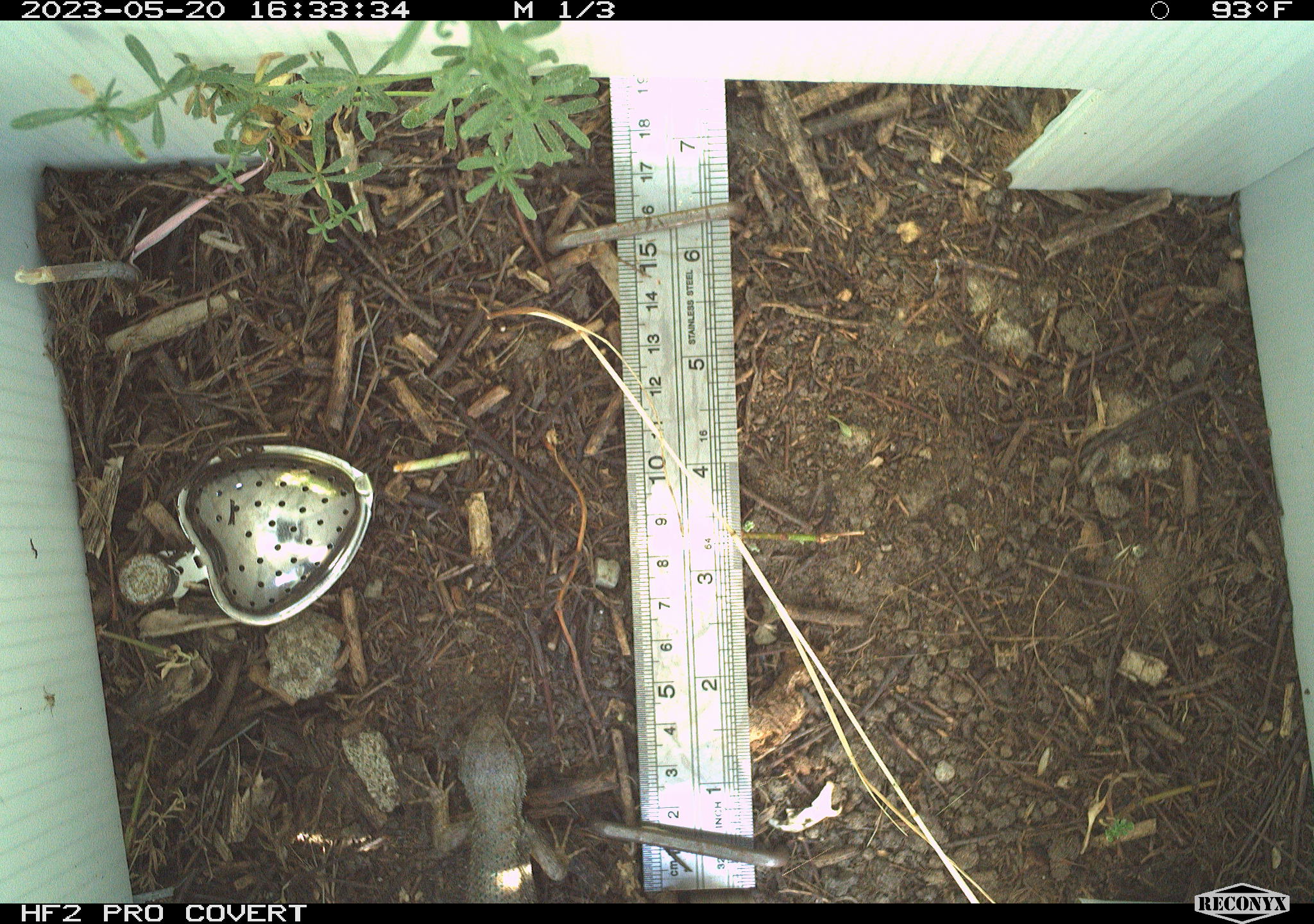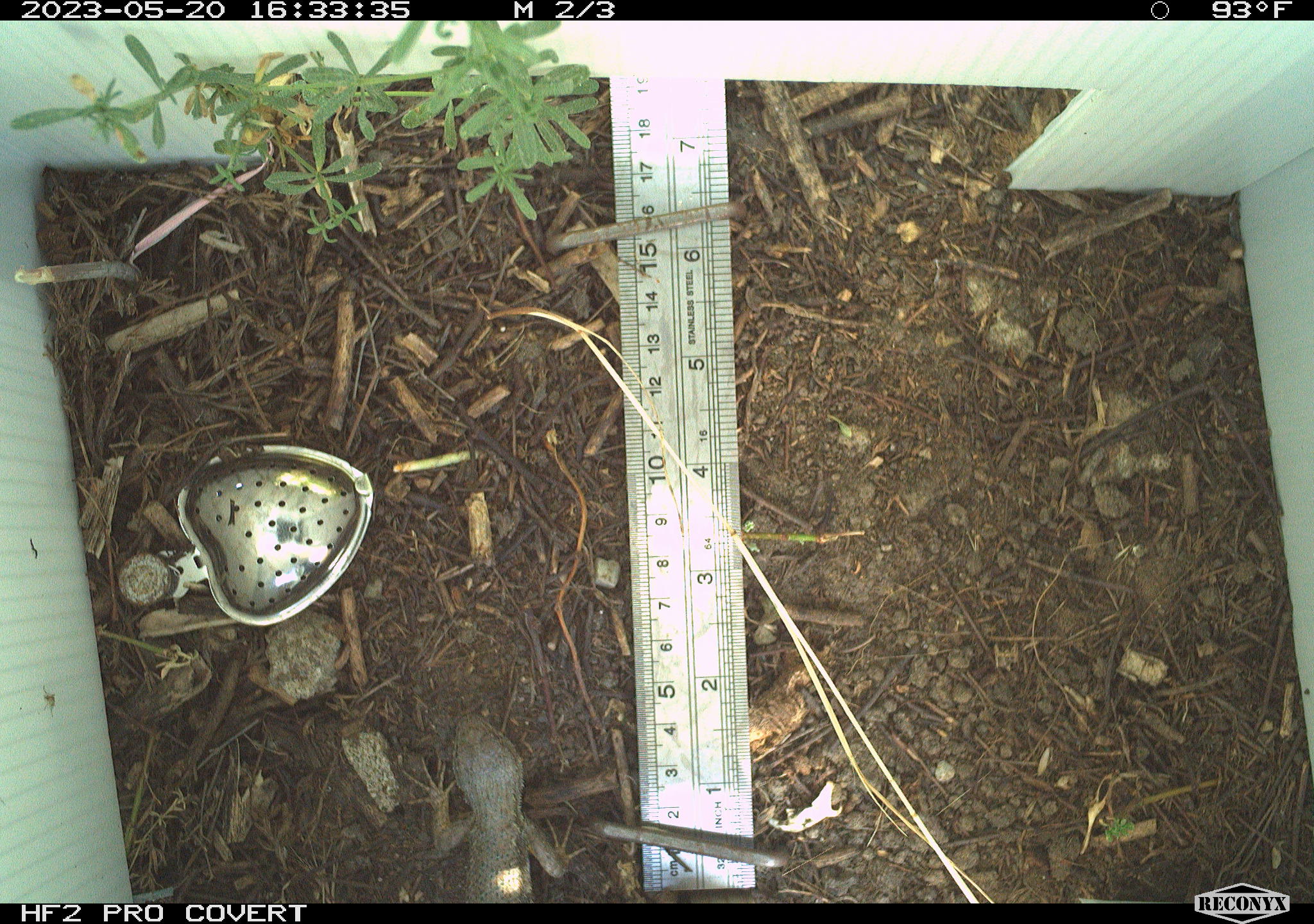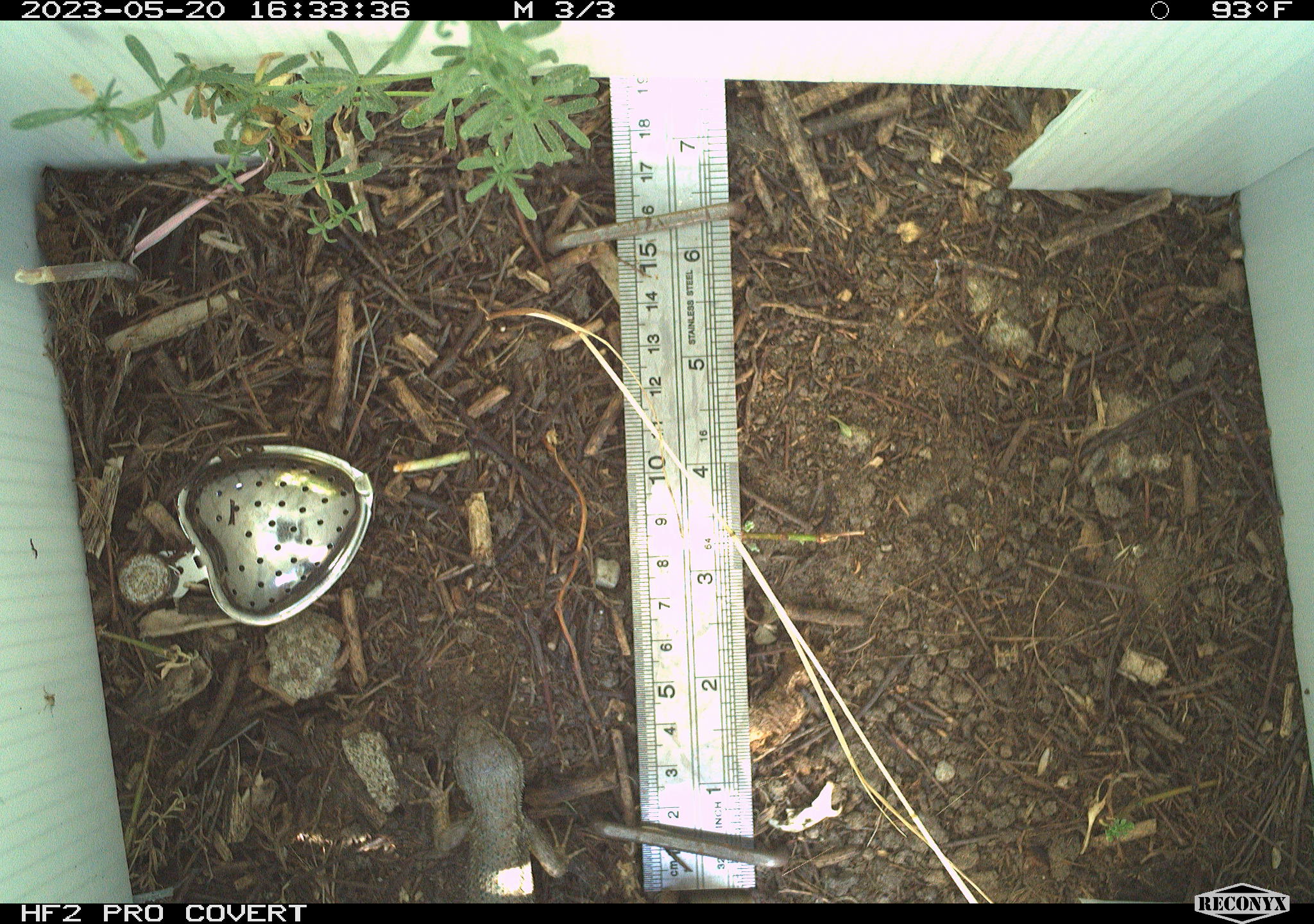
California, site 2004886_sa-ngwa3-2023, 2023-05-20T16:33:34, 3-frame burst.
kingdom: Animalia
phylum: Chordata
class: Reptilia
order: Squamata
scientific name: Squamata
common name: lizards and snakes